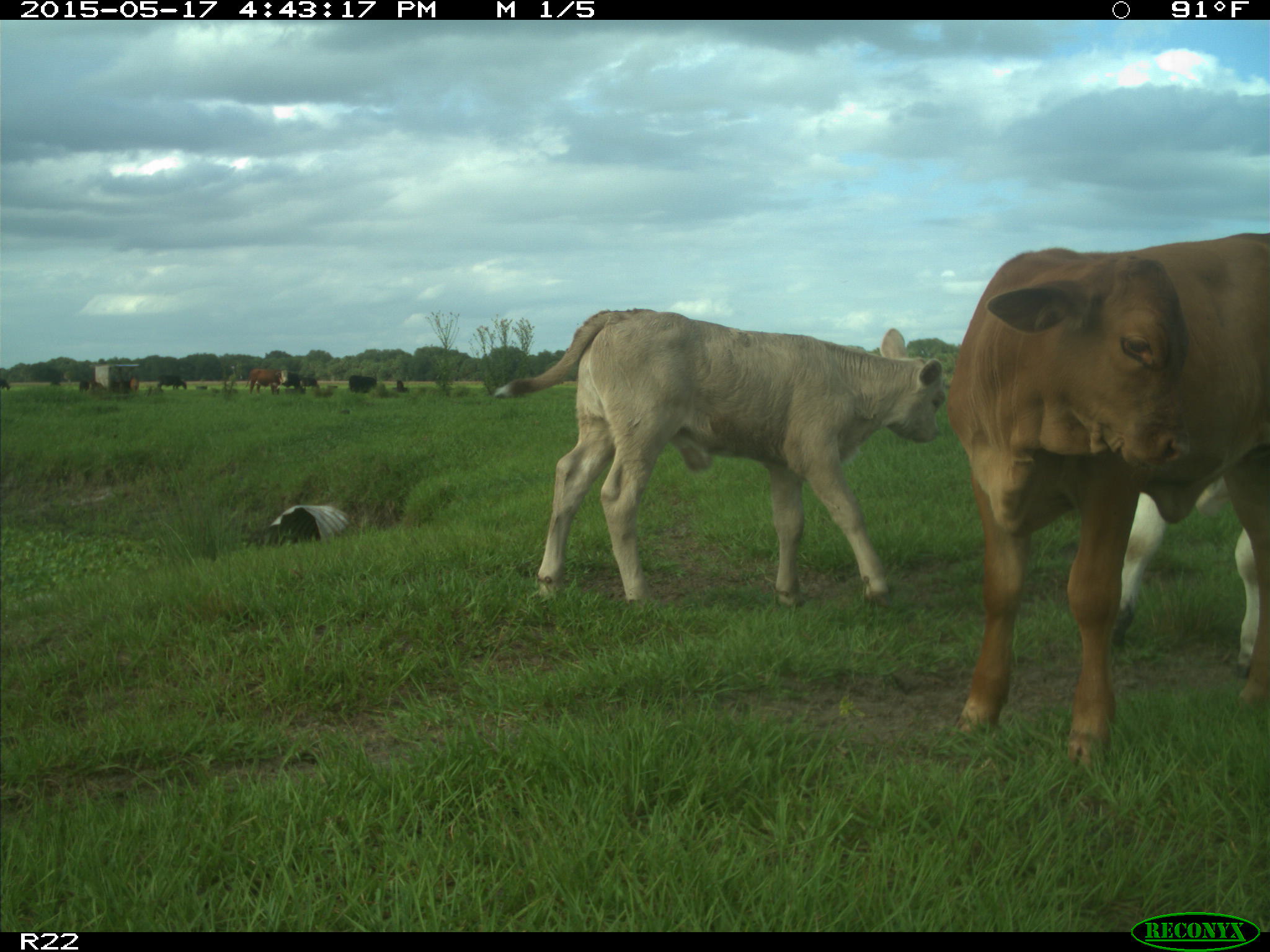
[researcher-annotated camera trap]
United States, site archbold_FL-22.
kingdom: Animalia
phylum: Chordata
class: Mammalia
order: Artiodactyla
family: Bovidae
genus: Bos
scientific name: Bos taurus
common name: domestic cow